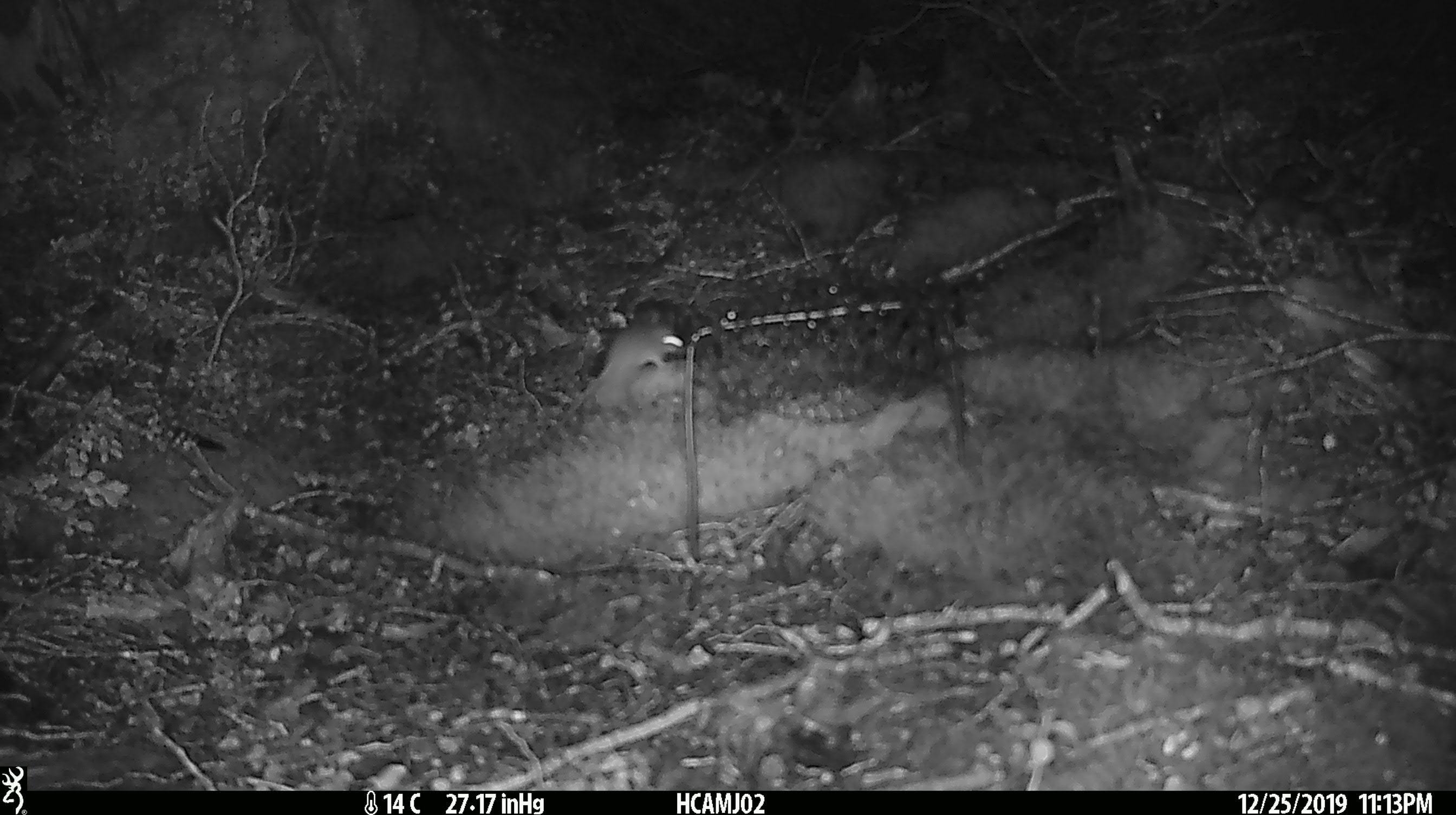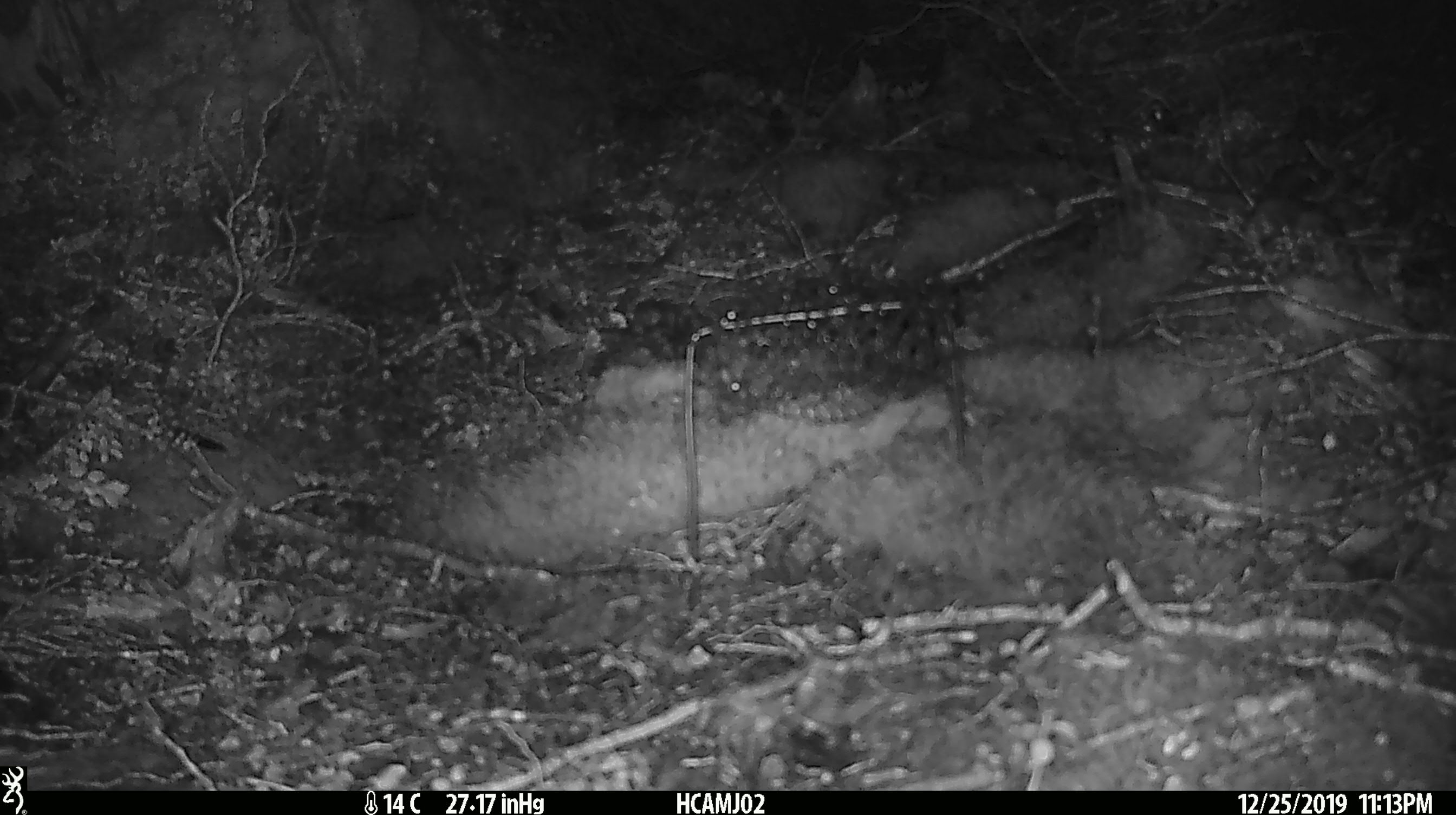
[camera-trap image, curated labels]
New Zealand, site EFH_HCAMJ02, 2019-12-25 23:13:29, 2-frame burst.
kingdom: Animalia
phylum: Chordata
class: Mammalia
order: Rodentia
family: Muridae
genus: Mus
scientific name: Mus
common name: mouse